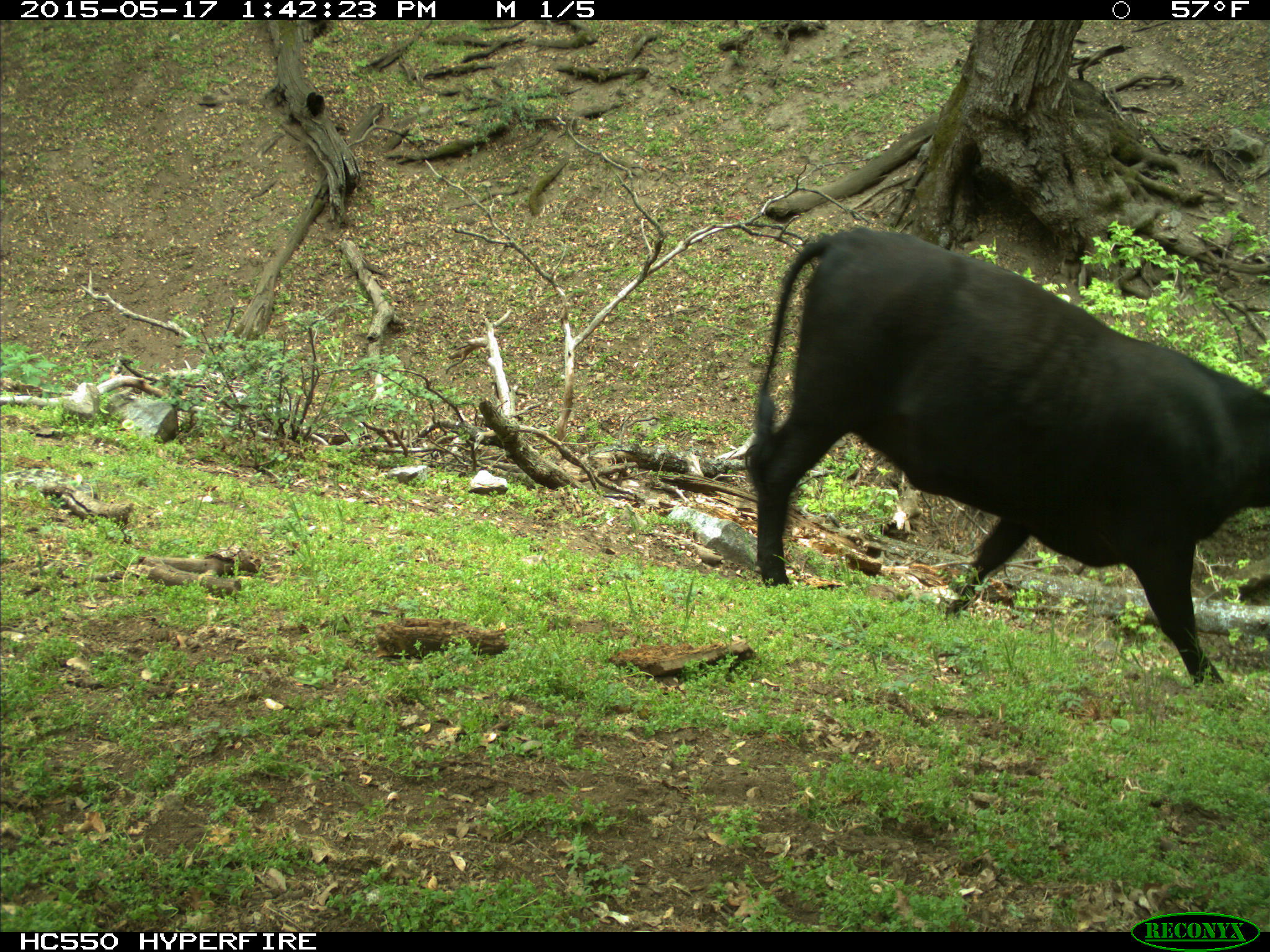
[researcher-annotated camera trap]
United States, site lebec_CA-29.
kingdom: Animalia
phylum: Chordata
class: Mammalia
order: Artiodactyla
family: Bovidae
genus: Bos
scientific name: Bos taurus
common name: domestic cow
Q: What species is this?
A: Bos taurus (domestic cow).